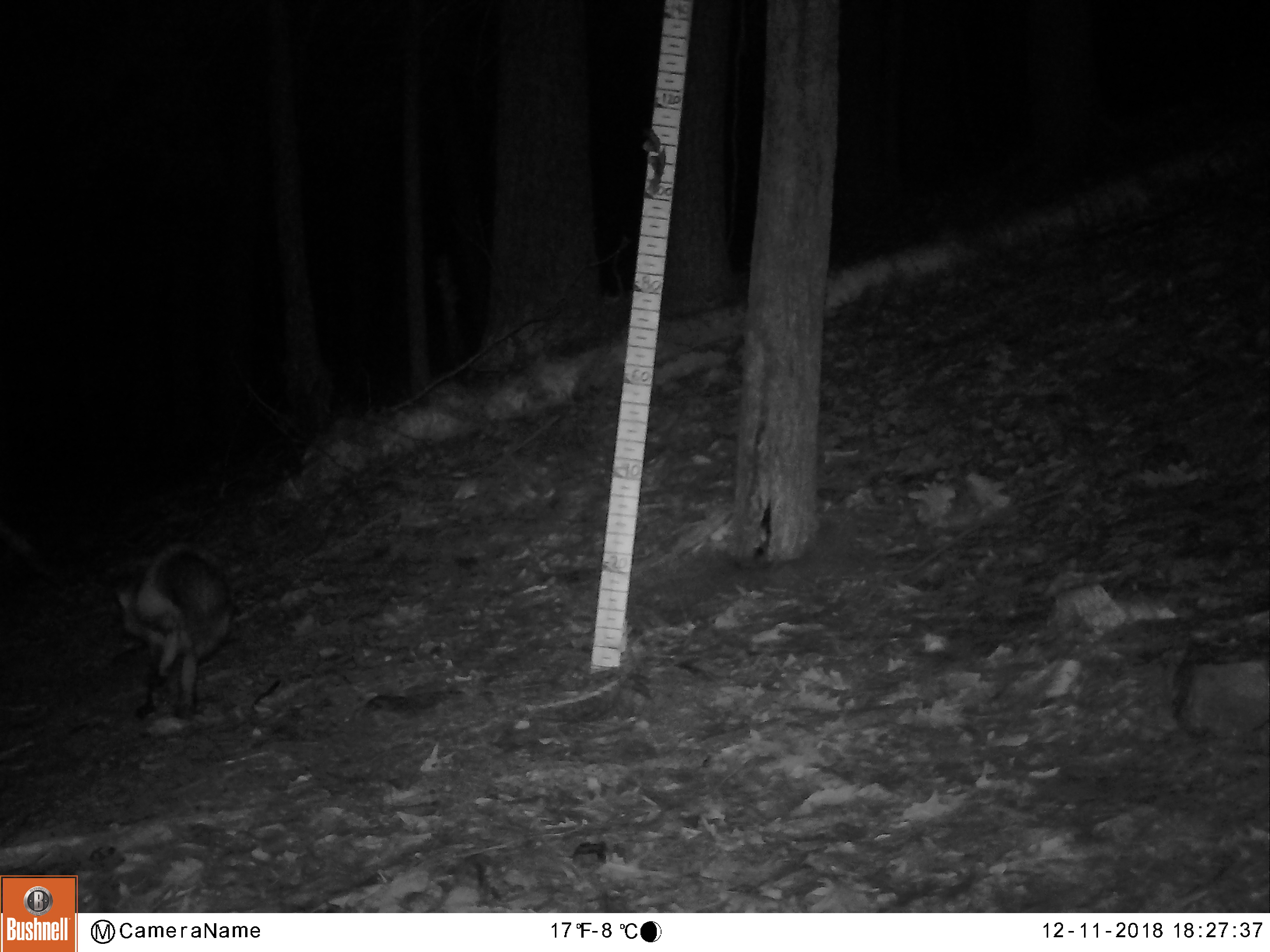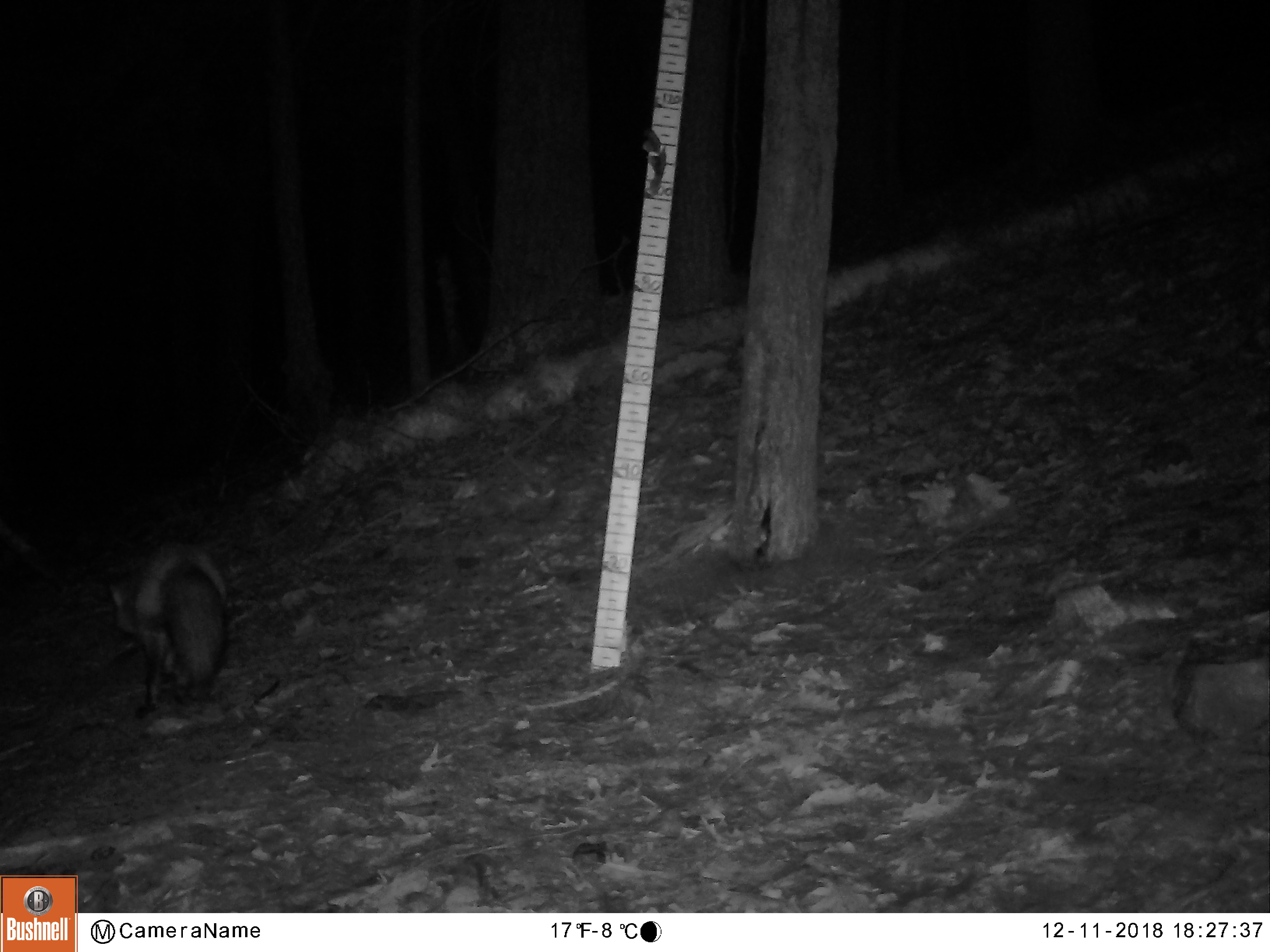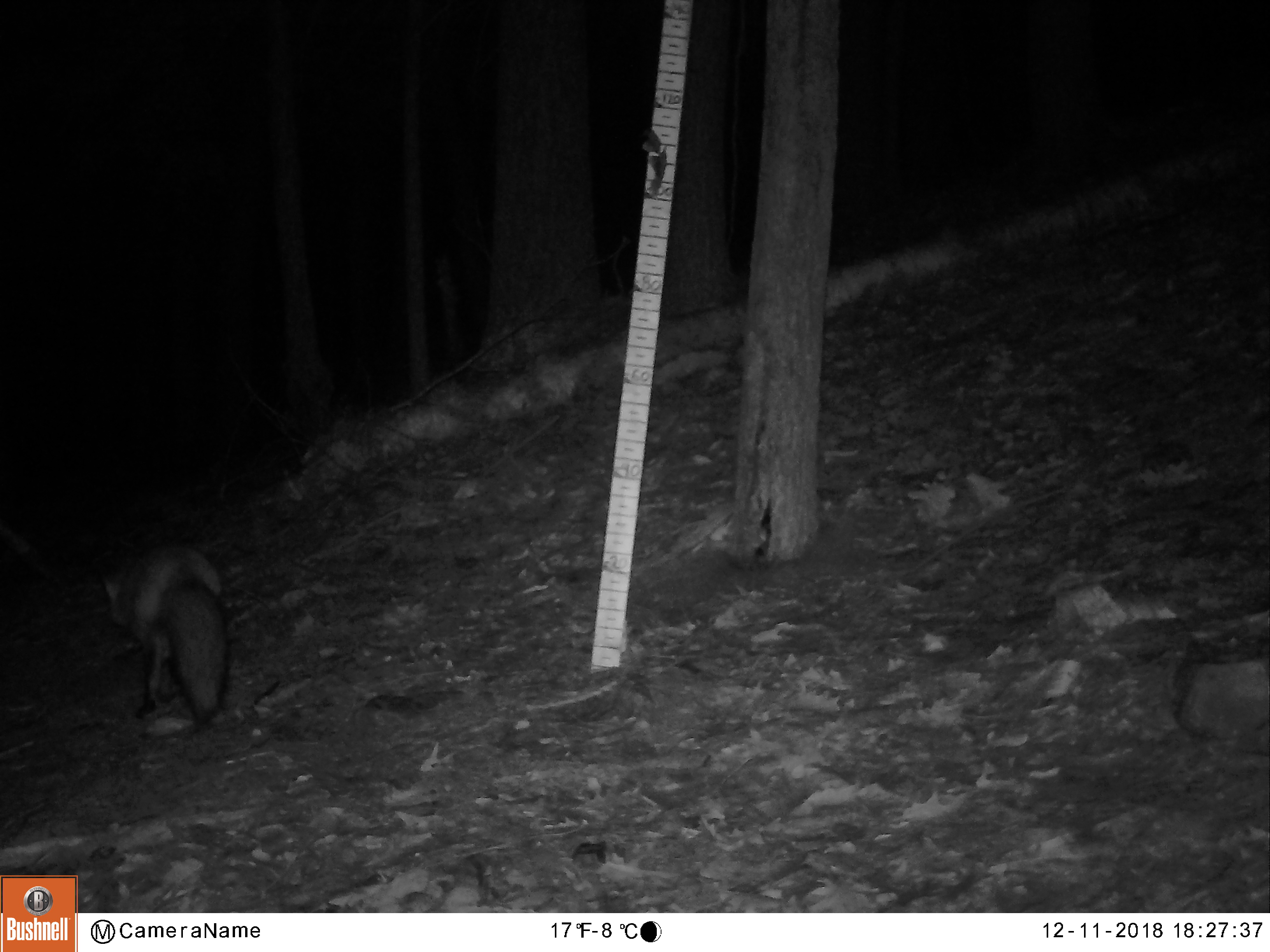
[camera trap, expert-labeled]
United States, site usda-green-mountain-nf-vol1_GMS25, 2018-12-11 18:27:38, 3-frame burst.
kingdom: Animalia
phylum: Chordata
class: Mammalia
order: Carnivora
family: Canidae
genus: Vulpes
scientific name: Vulpes vulpes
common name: red fox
Red fox (Vulpes vulpes).